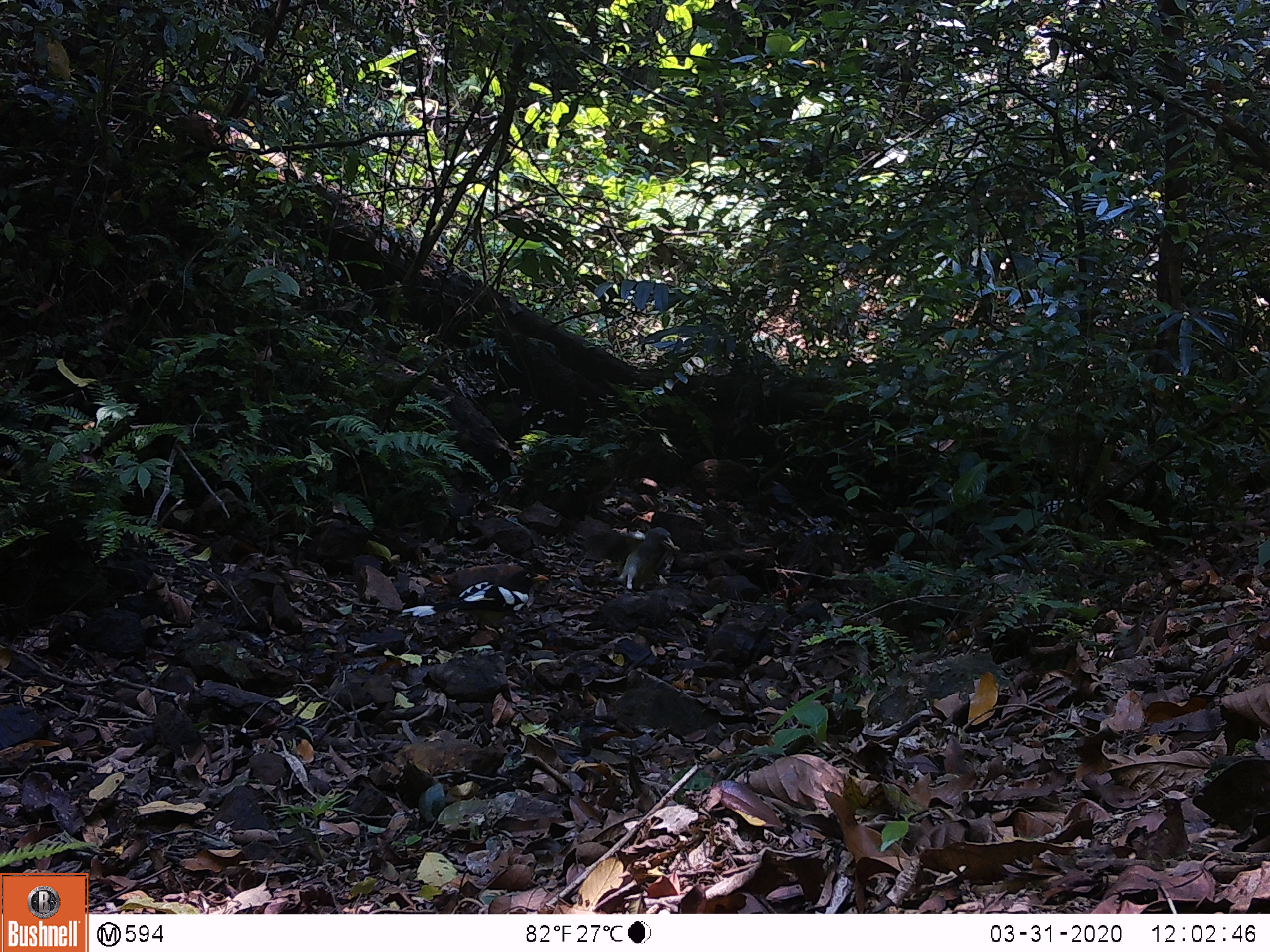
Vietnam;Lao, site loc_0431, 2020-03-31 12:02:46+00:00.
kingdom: Animalia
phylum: Chordata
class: Aves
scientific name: Aves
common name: bird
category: unidentified bird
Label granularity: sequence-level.